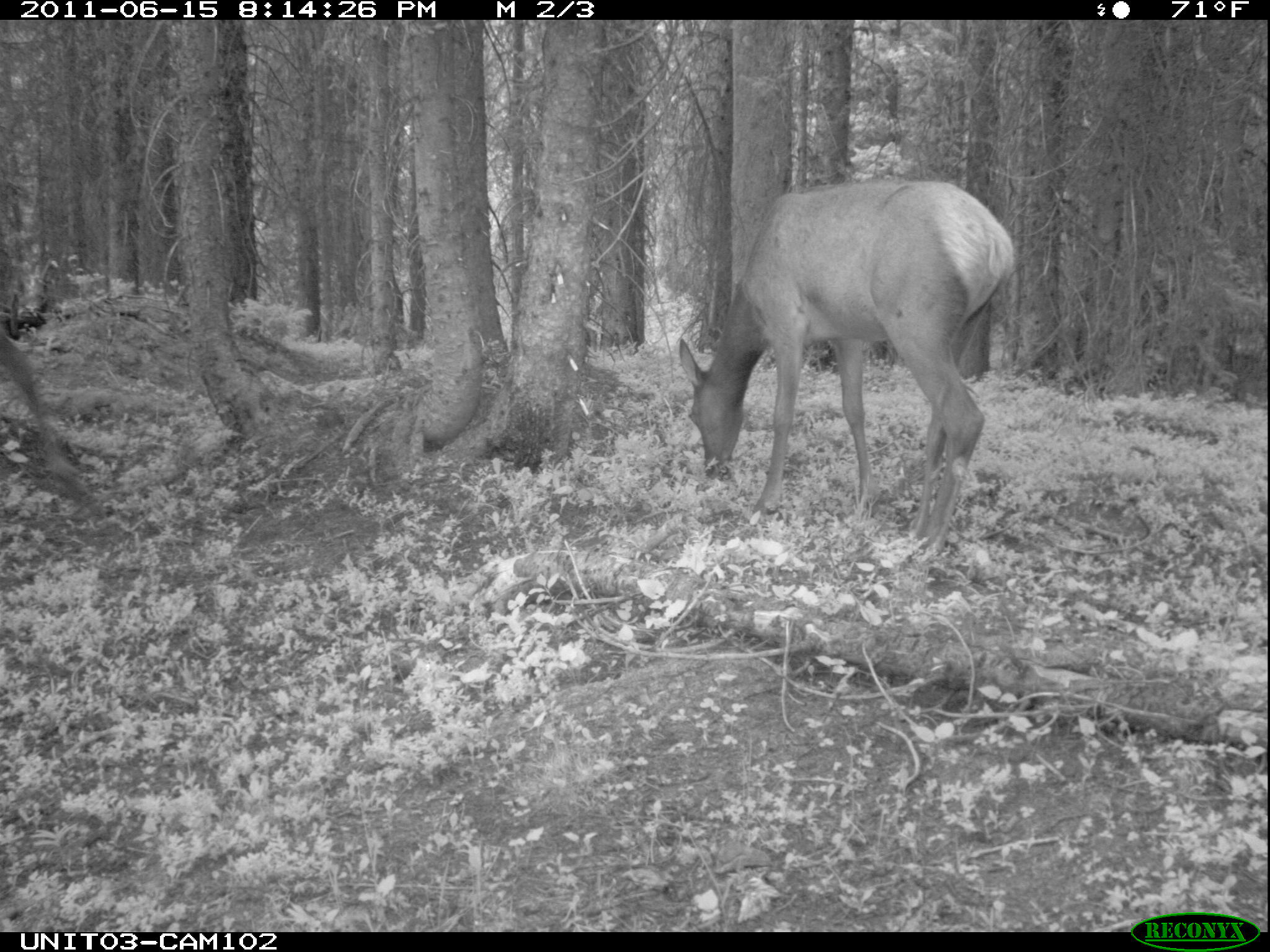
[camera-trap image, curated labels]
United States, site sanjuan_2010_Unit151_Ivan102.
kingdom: Animalia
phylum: Chordata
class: Mammalia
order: Artiodactyla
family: Cervidae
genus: Cervus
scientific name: Cervus elaphus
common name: red deer